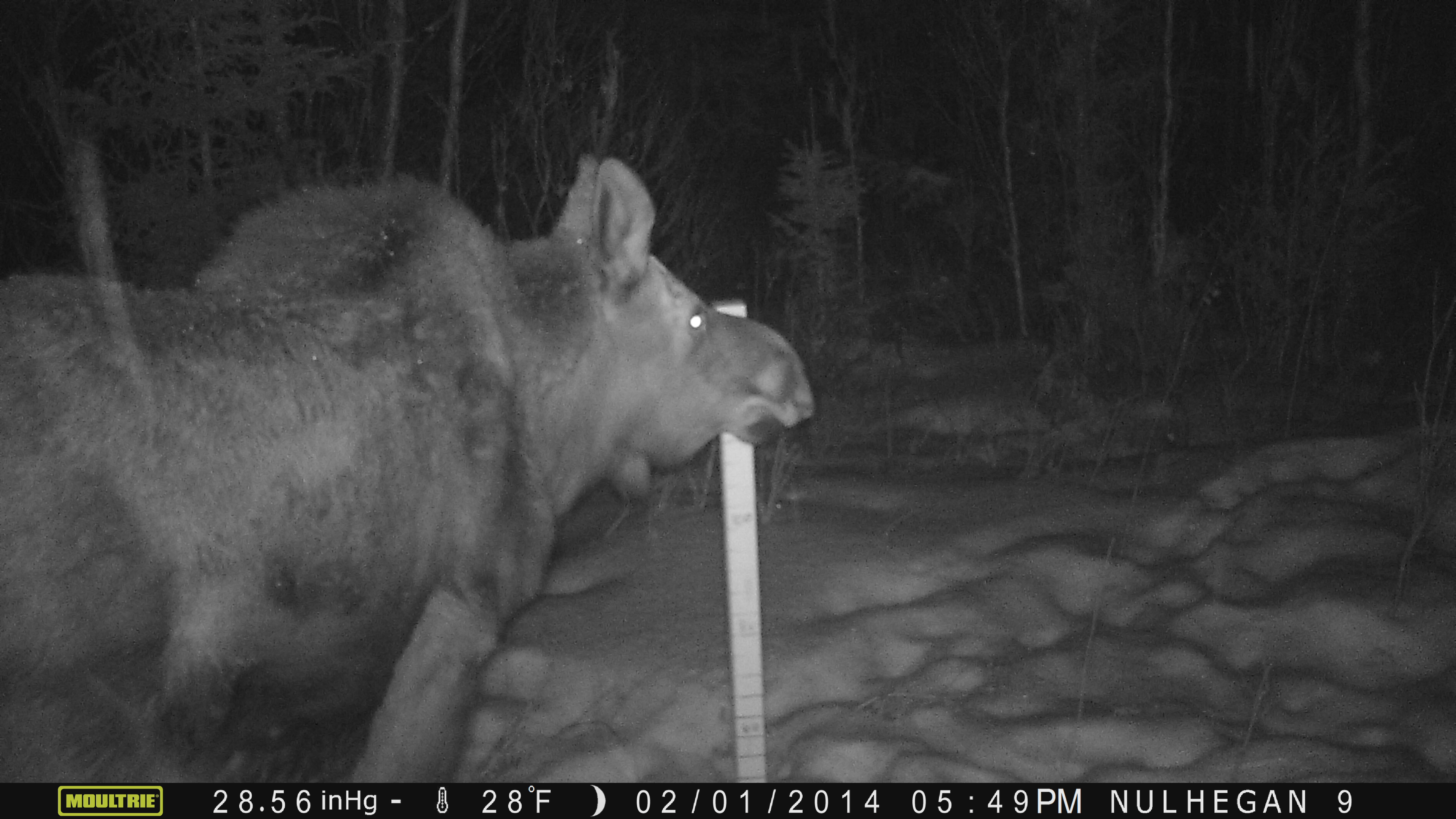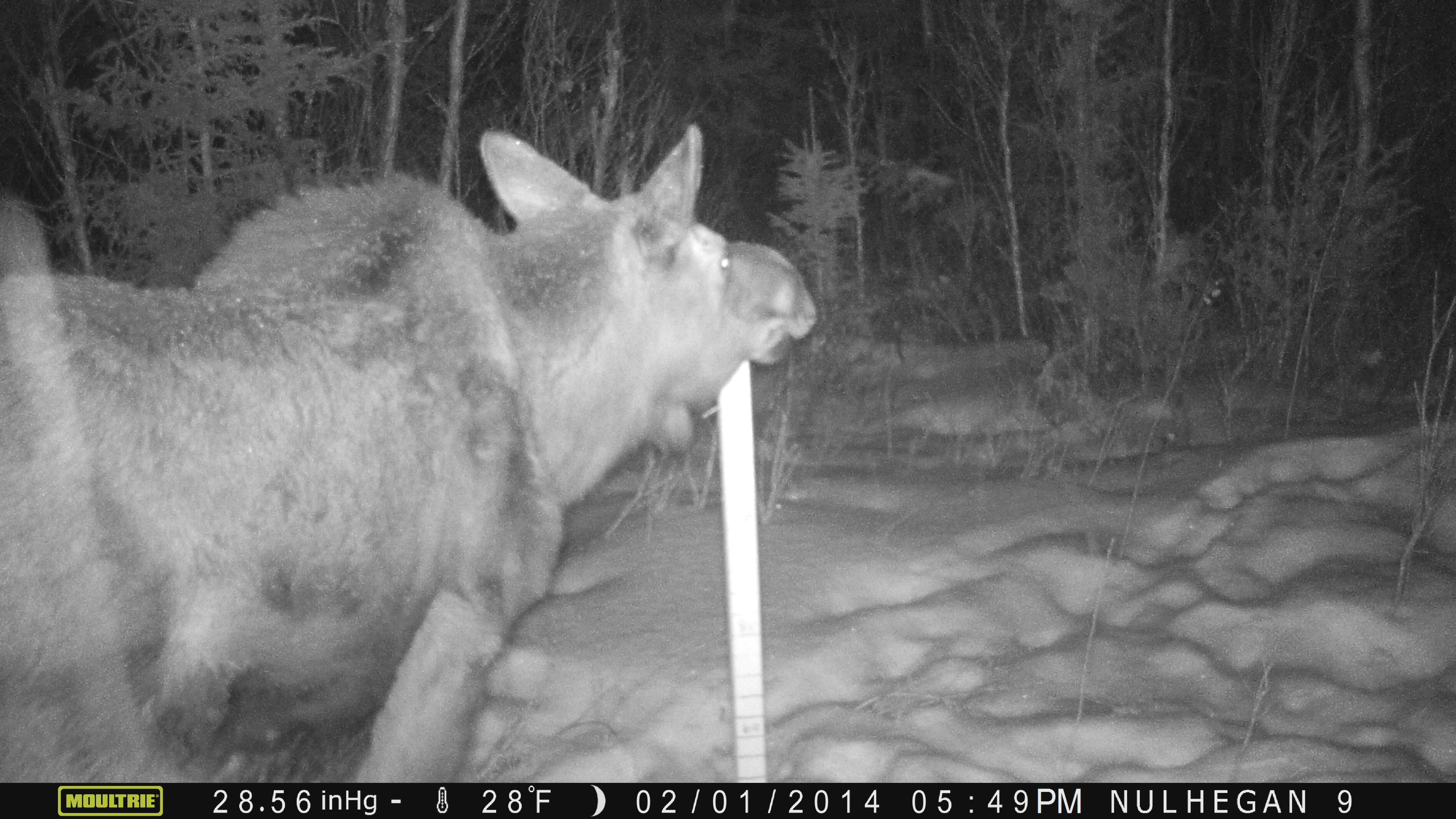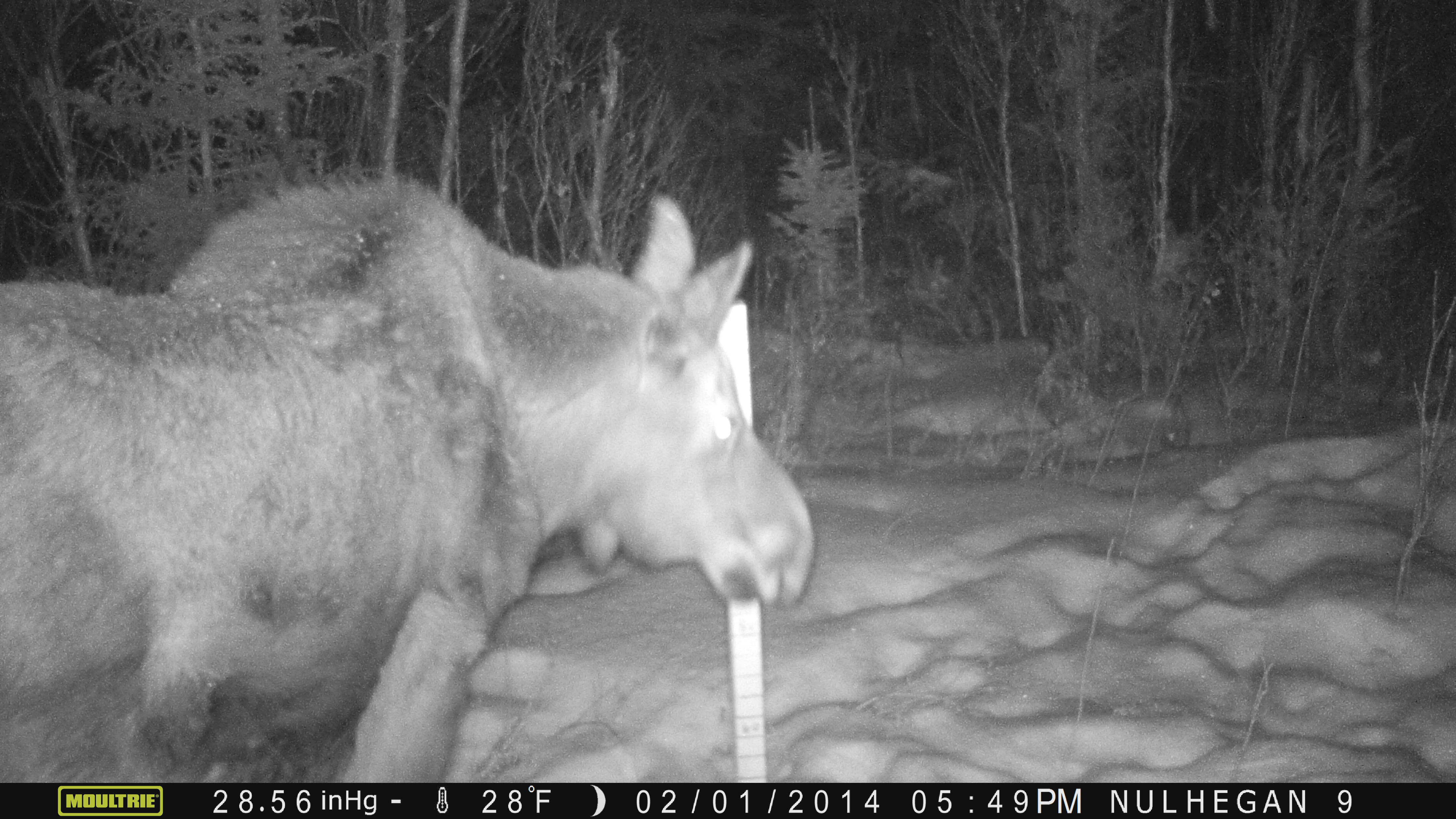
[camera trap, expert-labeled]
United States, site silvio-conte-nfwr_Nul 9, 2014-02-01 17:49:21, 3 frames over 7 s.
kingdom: Animalia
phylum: Chordata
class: Mammalia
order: Artiodactyla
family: Cervidae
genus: Alces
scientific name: Alces alces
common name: moose